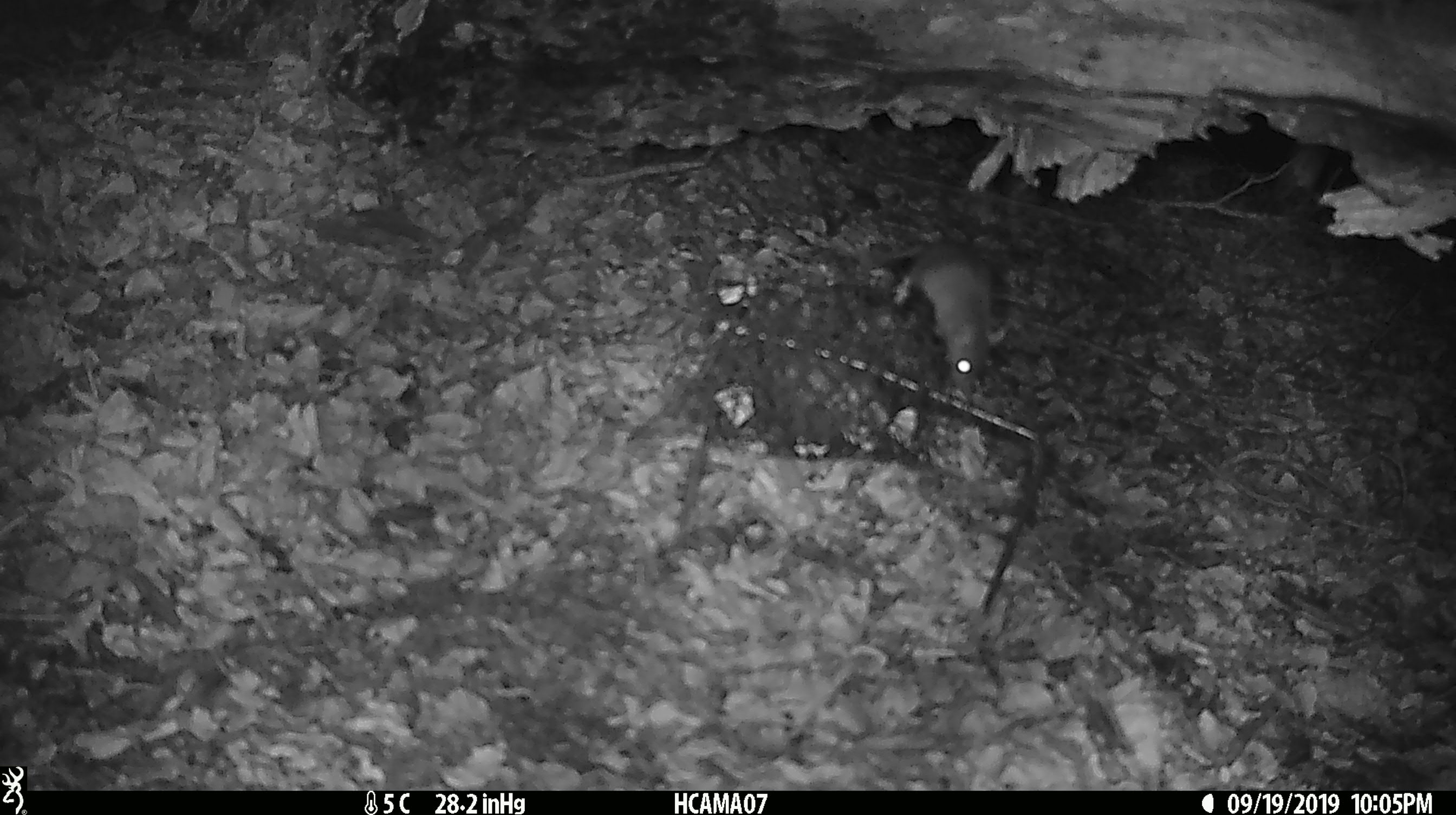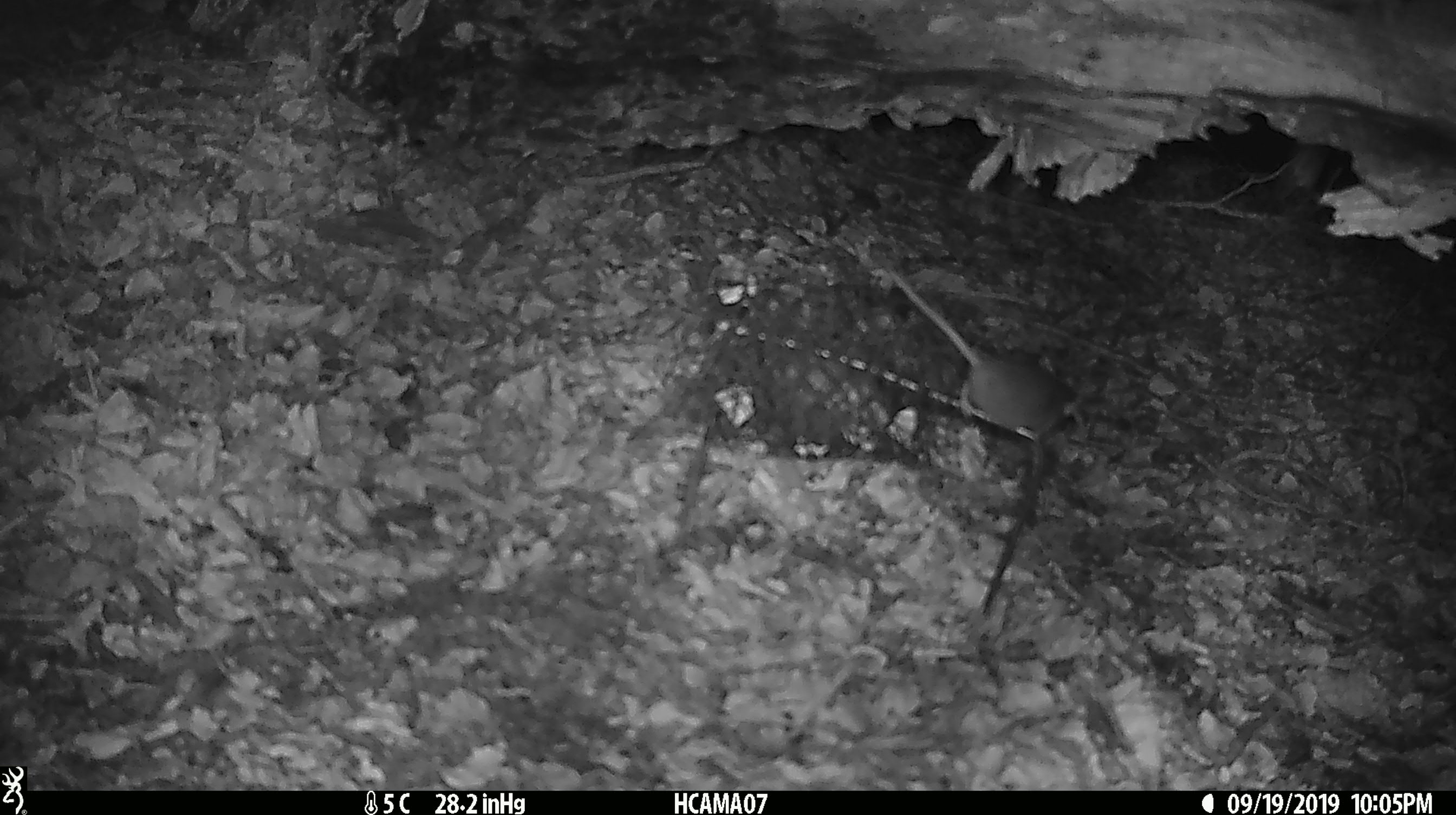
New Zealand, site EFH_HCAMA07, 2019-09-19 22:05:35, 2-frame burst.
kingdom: Animalia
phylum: Chordata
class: Mammalia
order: Rodentia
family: Muridae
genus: Mus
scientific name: Mus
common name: mouse